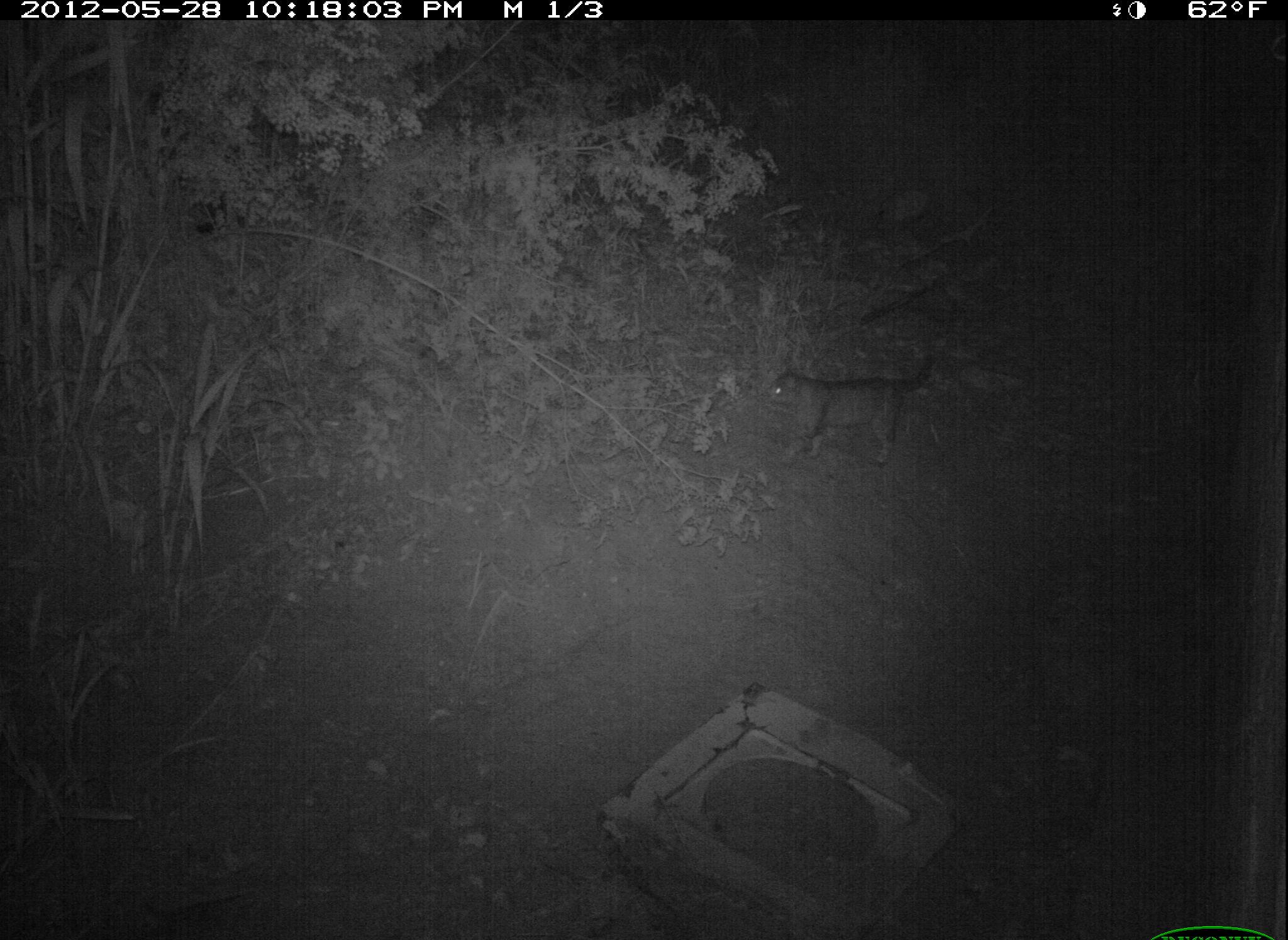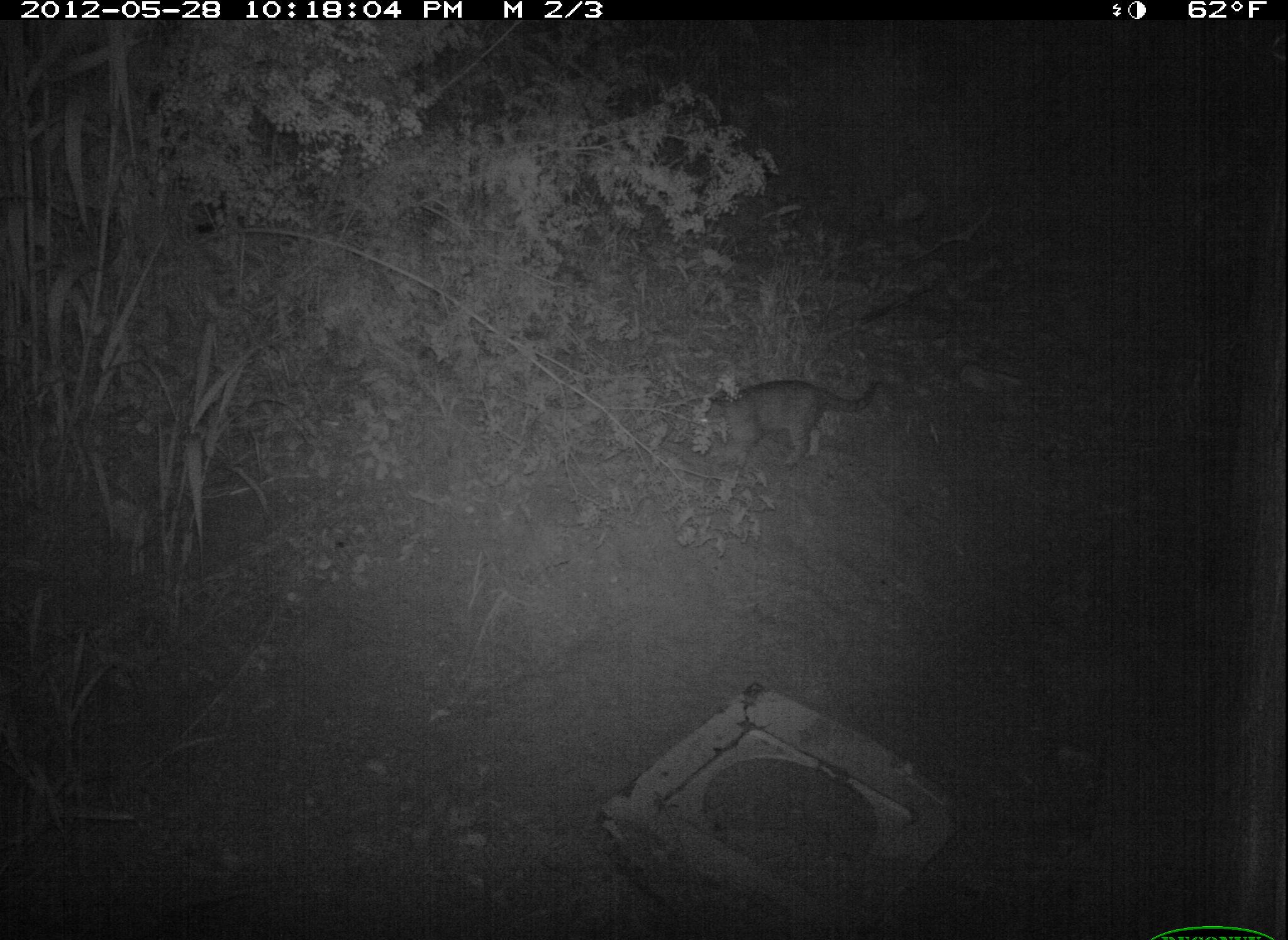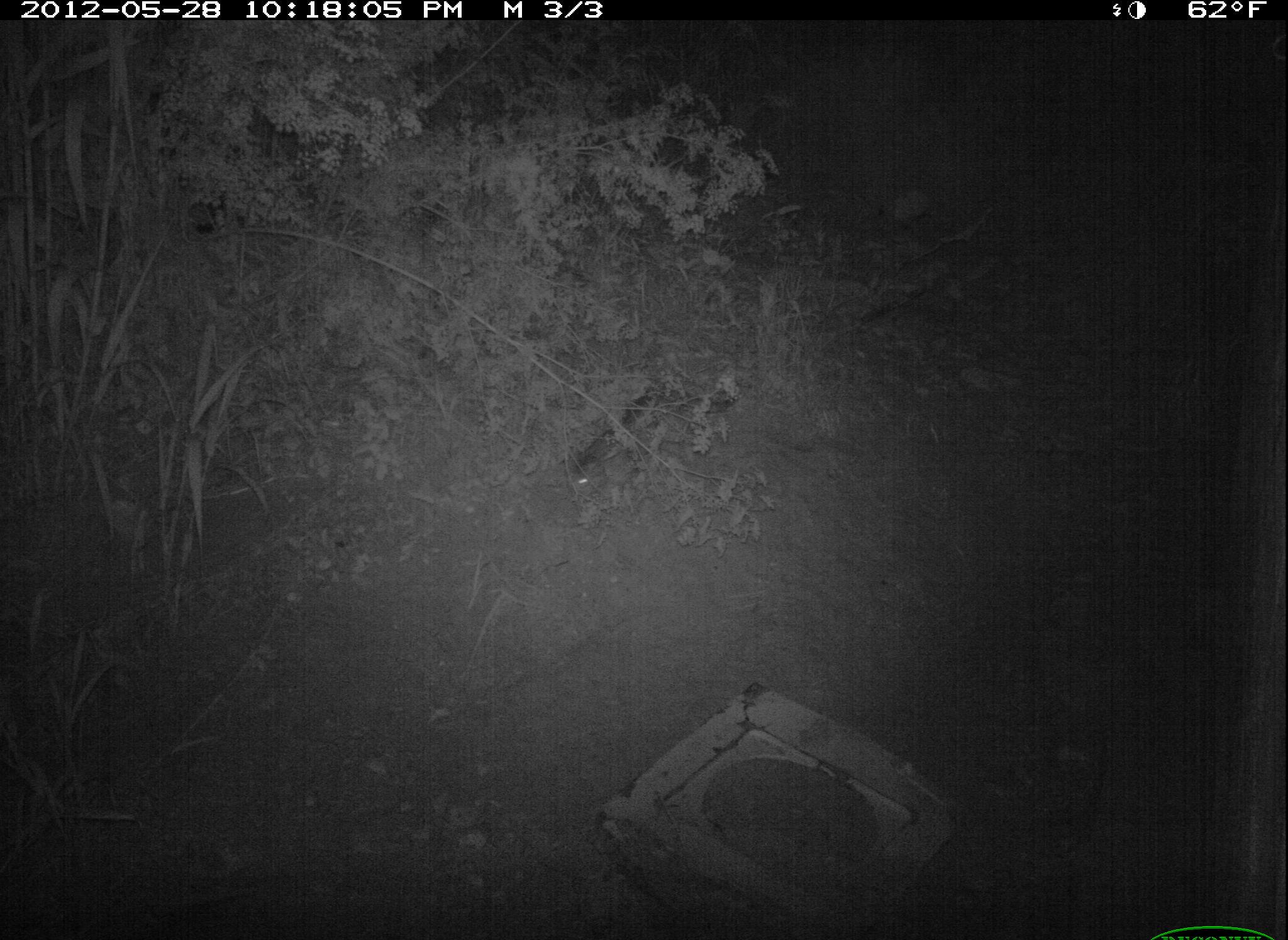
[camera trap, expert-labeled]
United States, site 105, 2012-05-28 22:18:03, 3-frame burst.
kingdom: Animalia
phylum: Chordata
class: Mammalia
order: Carnivora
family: Felidae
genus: Felis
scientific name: Felis catus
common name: cat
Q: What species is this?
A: Cat (Felis catus).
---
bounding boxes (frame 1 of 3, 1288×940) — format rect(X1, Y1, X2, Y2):
cat: rect(758, 330, 968, 485)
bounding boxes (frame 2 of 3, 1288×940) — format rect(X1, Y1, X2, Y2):
cat: rect(689, 362, 889, 490)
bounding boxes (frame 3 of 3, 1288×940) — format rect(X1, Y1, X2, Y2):
cat: rect(560, 375, 741, 509)